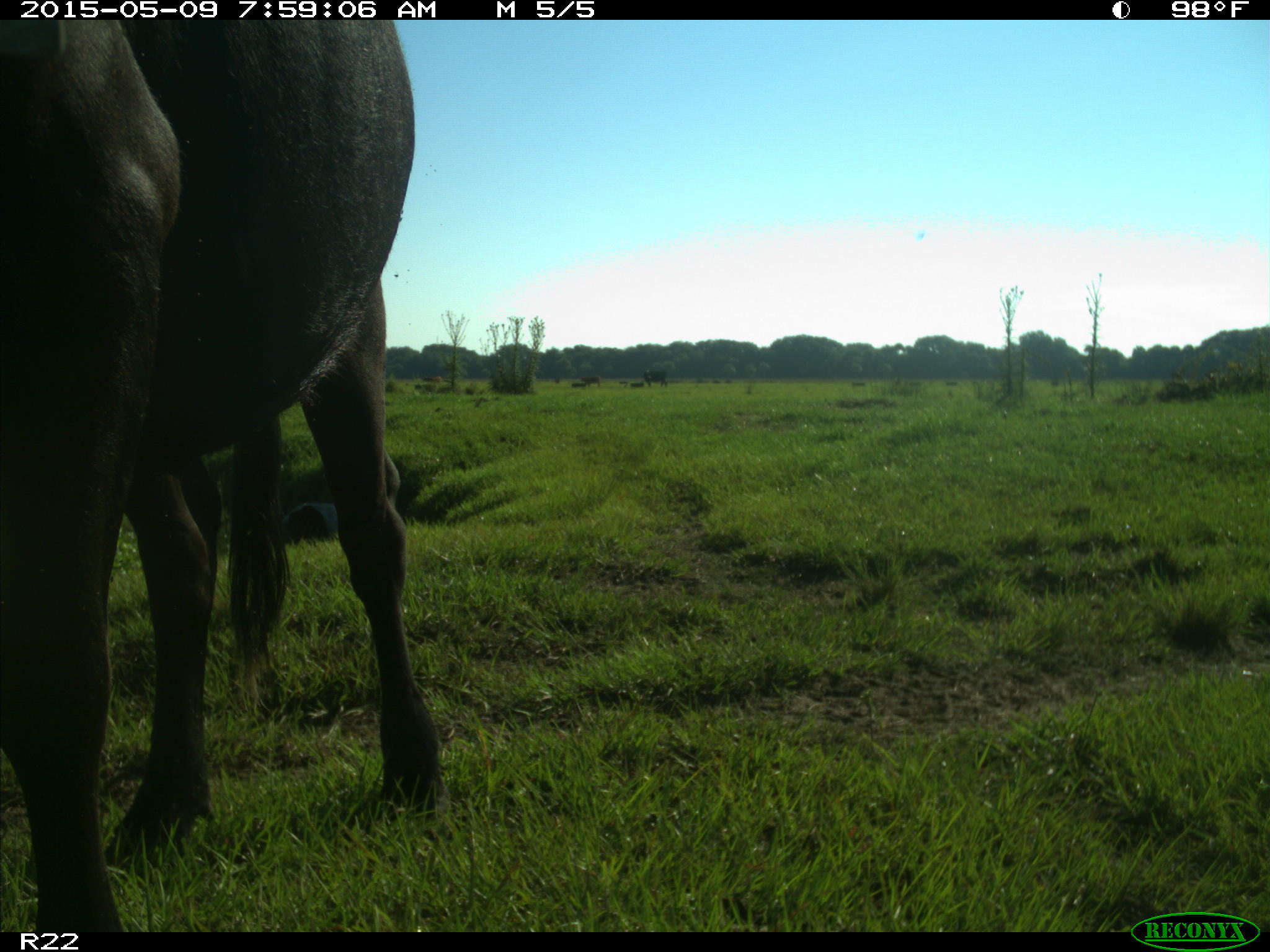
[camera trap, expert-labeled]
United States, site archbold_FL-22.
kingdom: Animalia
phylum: Chordata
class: Mammalia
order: Artiodactyla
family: Bovidae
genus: Bos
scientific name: Bos taurus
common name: domestic cow